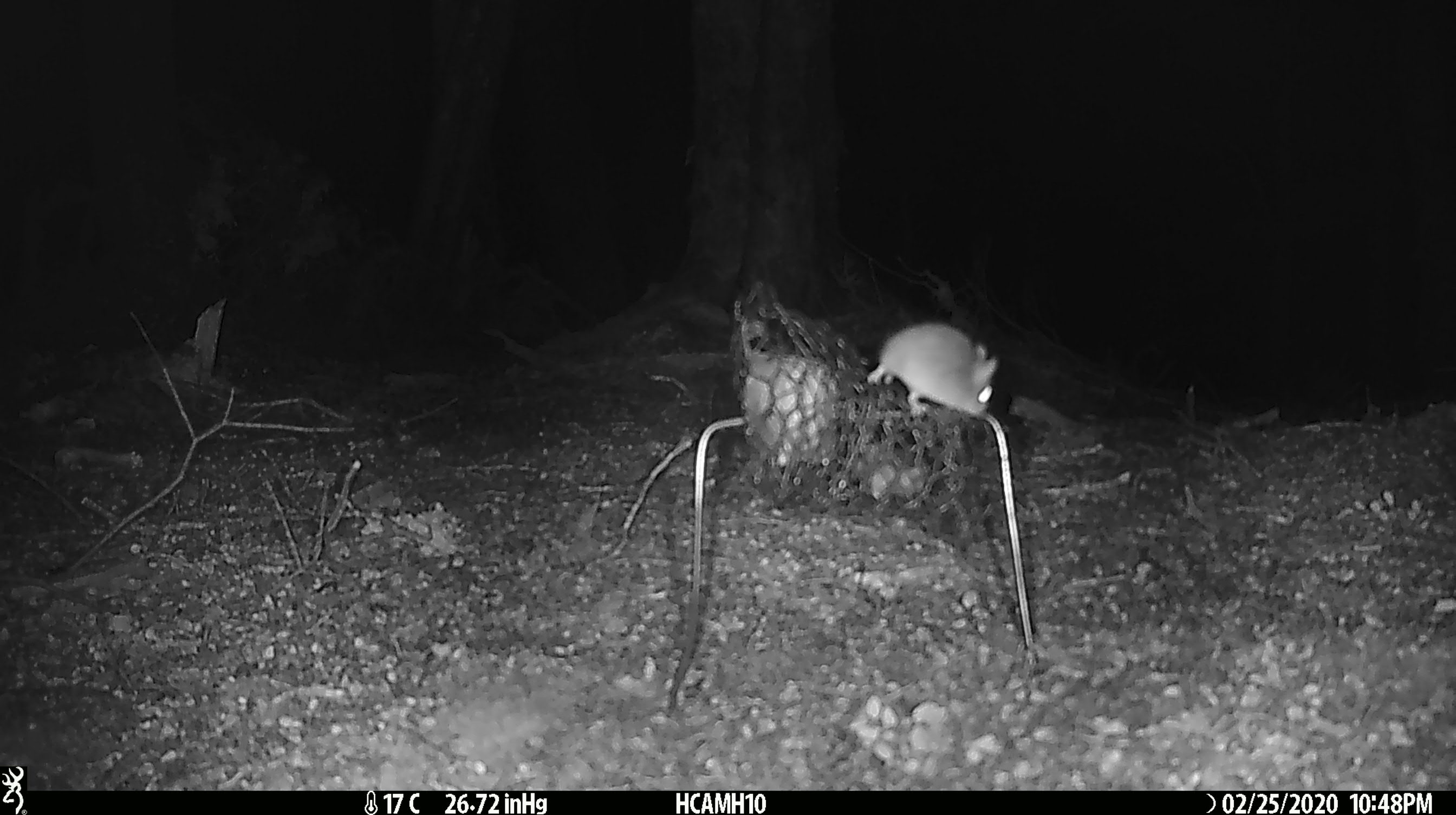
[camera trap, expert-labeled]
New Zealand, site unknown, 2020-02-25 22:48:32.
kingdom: Animalia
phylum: Chordata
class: Mammalia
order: Rodentia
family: Muridae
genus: Mus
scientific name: Mus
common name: mouse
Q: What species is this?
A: Mouse (Mus).